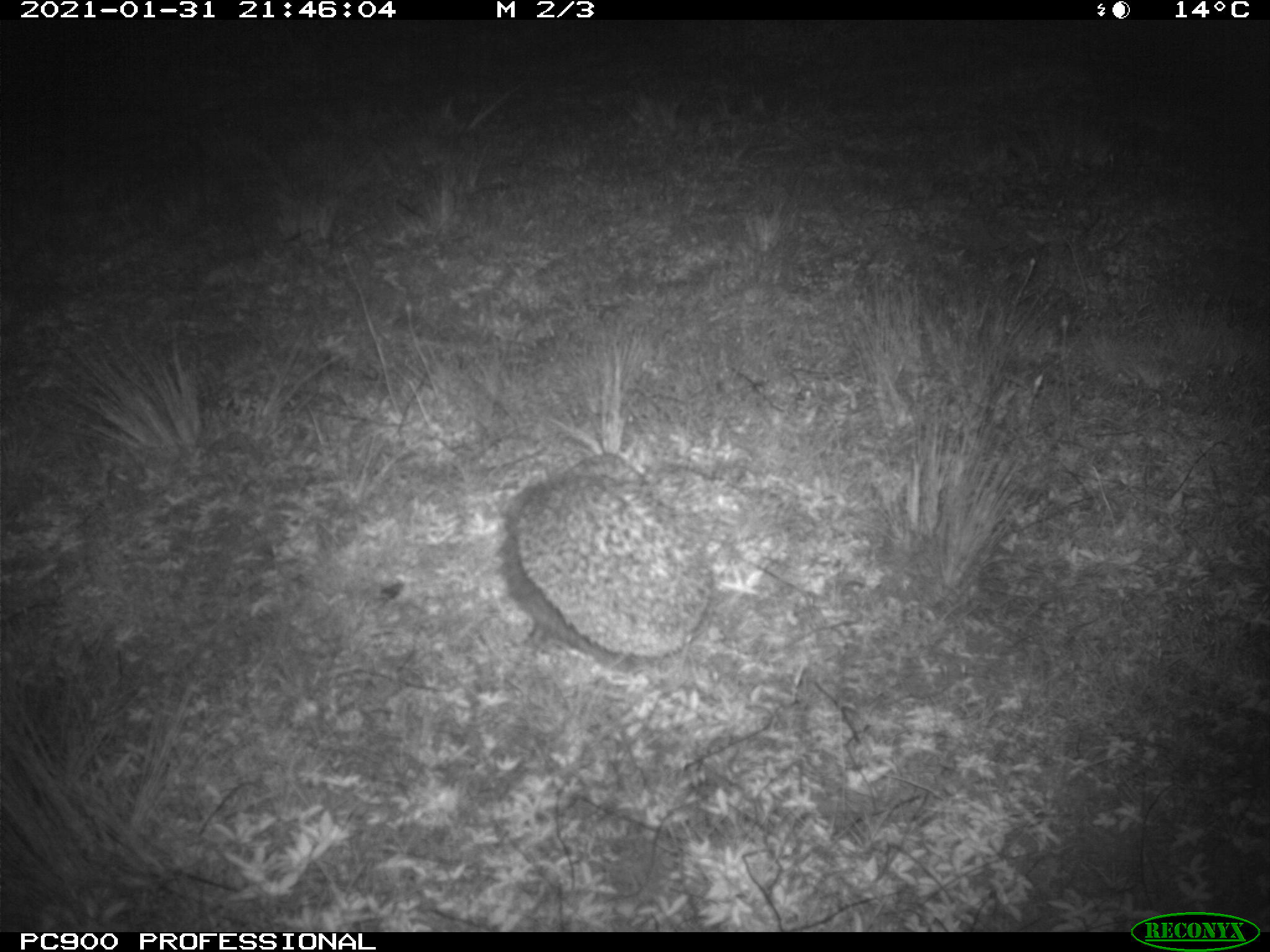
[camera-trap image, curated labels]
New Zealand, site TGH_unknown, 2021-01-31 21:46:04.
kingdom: Animalia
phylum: Chordata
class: Mammalia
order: Eulipotyphla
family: Erinaceidae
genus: Erinaceus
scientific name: Erinaceus europaeus europaeus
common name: european hedgehog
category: hedgehog